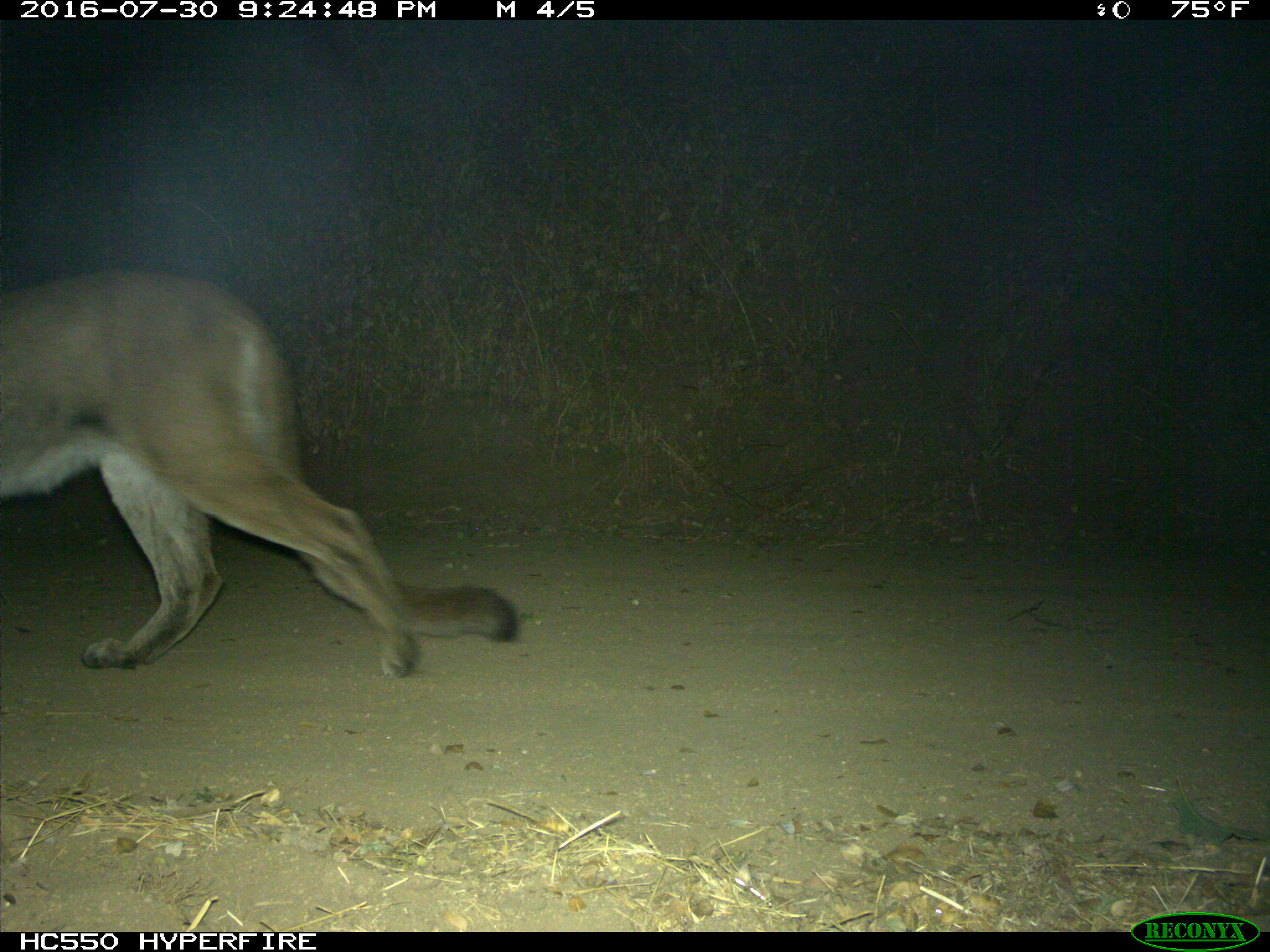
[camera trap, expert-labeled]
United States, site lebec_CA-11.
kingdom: Animalia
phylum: Chordata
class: Mammalia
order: Carnivora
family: Felidae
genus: Puma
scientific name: Puma concolor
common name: mountain lion